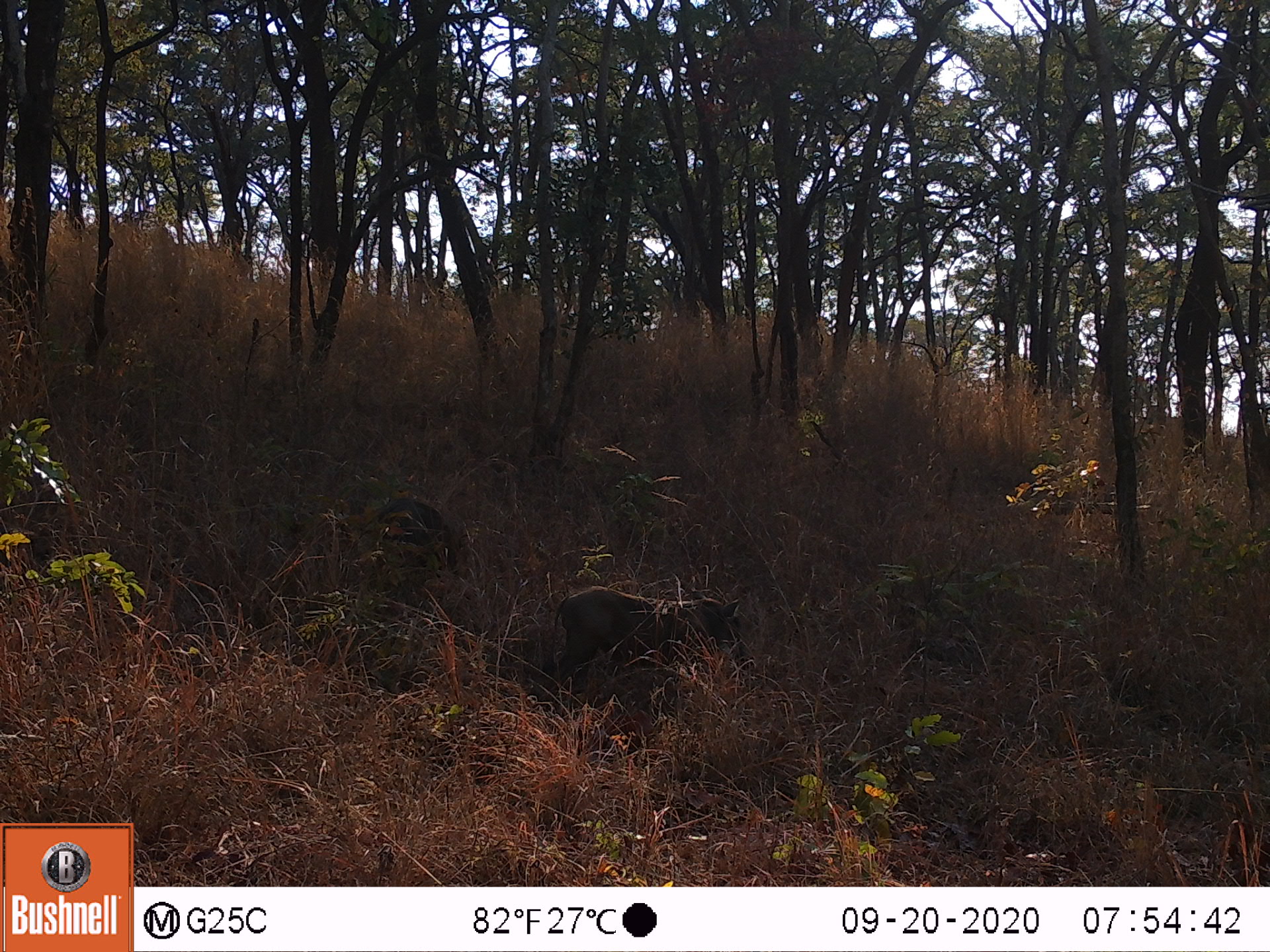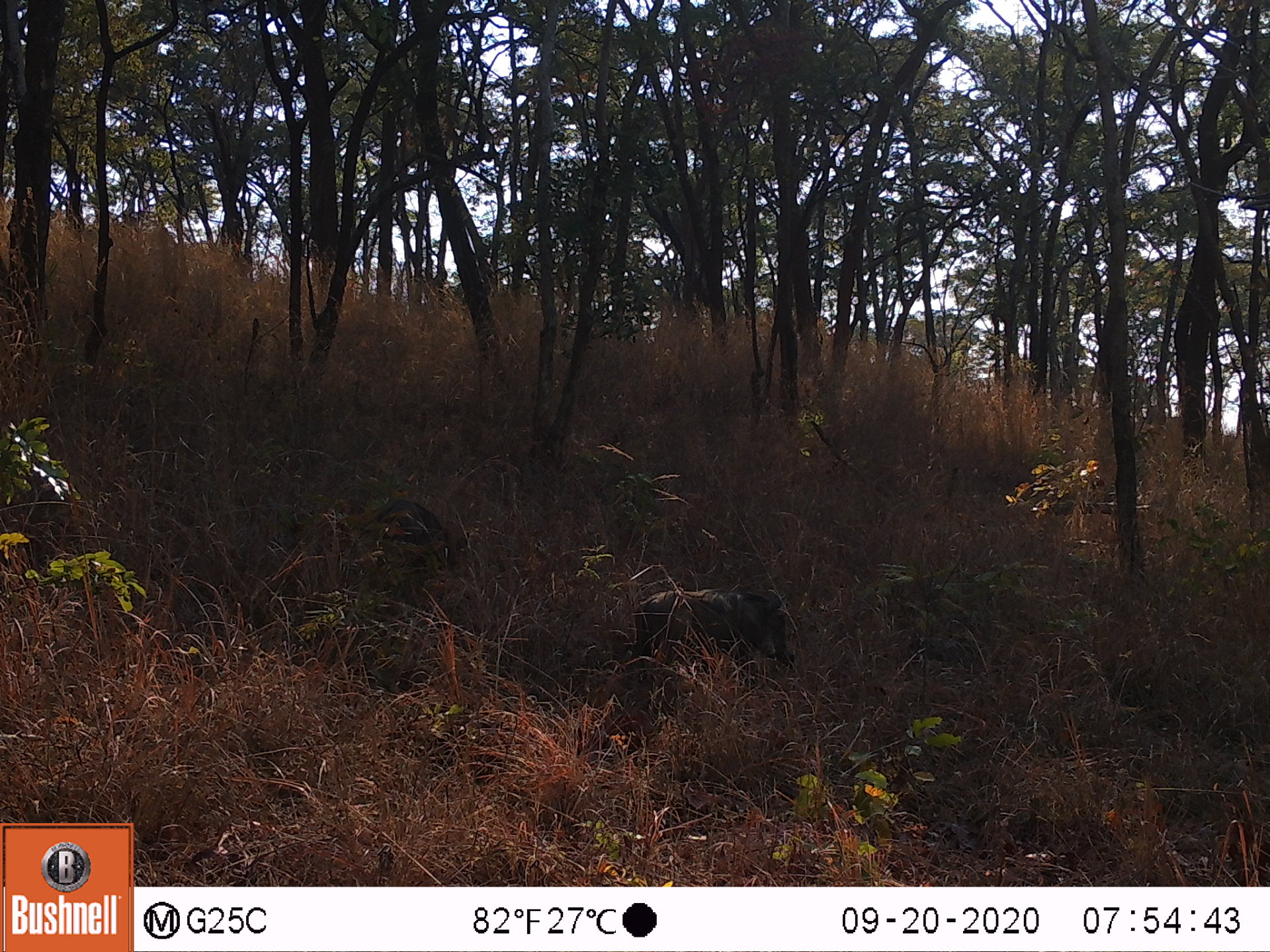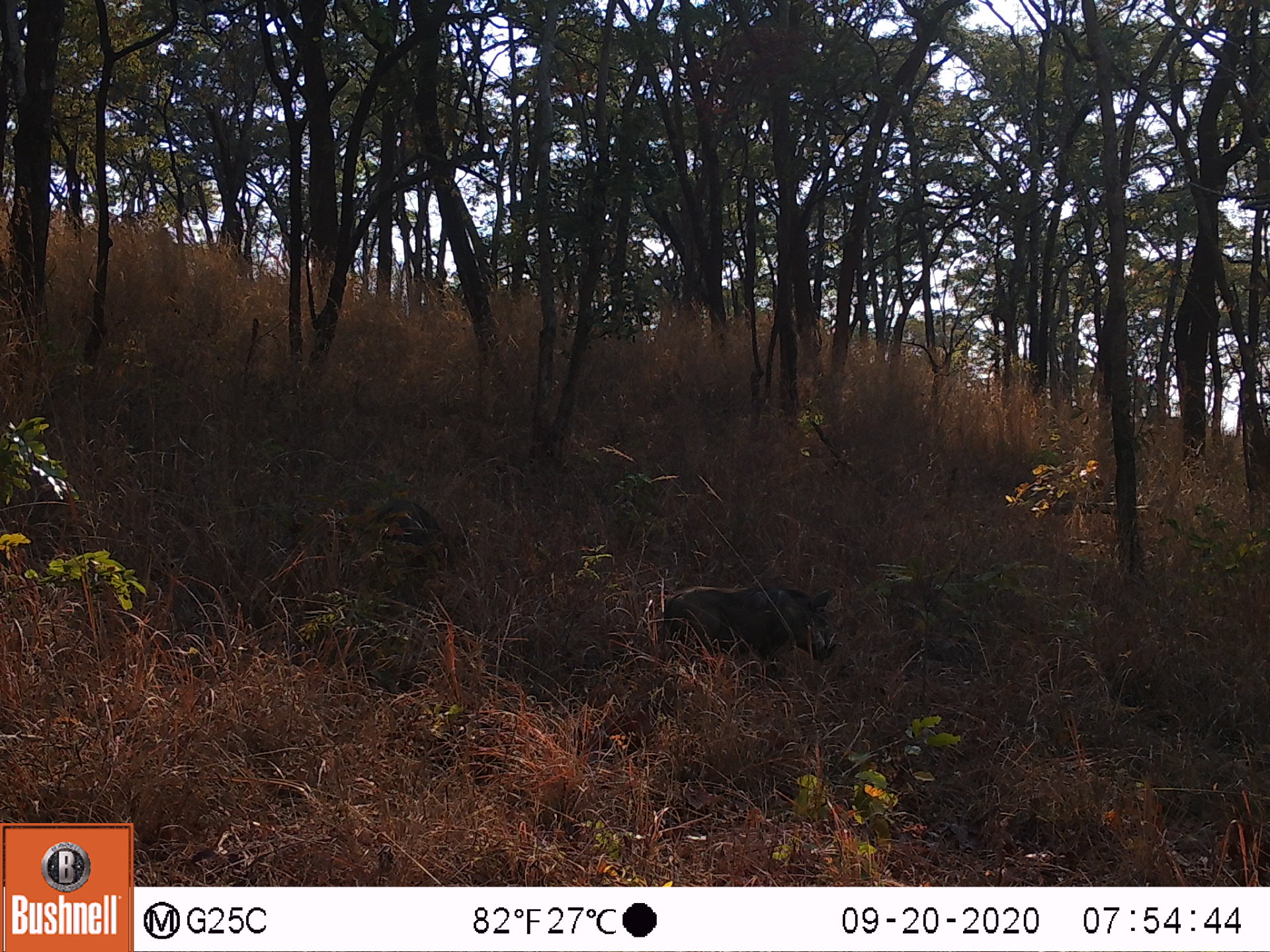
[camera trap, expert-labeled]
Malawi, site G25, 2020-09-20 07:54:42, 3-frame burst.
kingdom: Animalia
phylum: Chordata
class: Mammalia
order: Artiodactyla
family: Suidae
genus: Phacochoerus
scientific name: Phacochoerus africanus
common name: common warthog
Common warthog (Phacochoerus africanus), count 2.